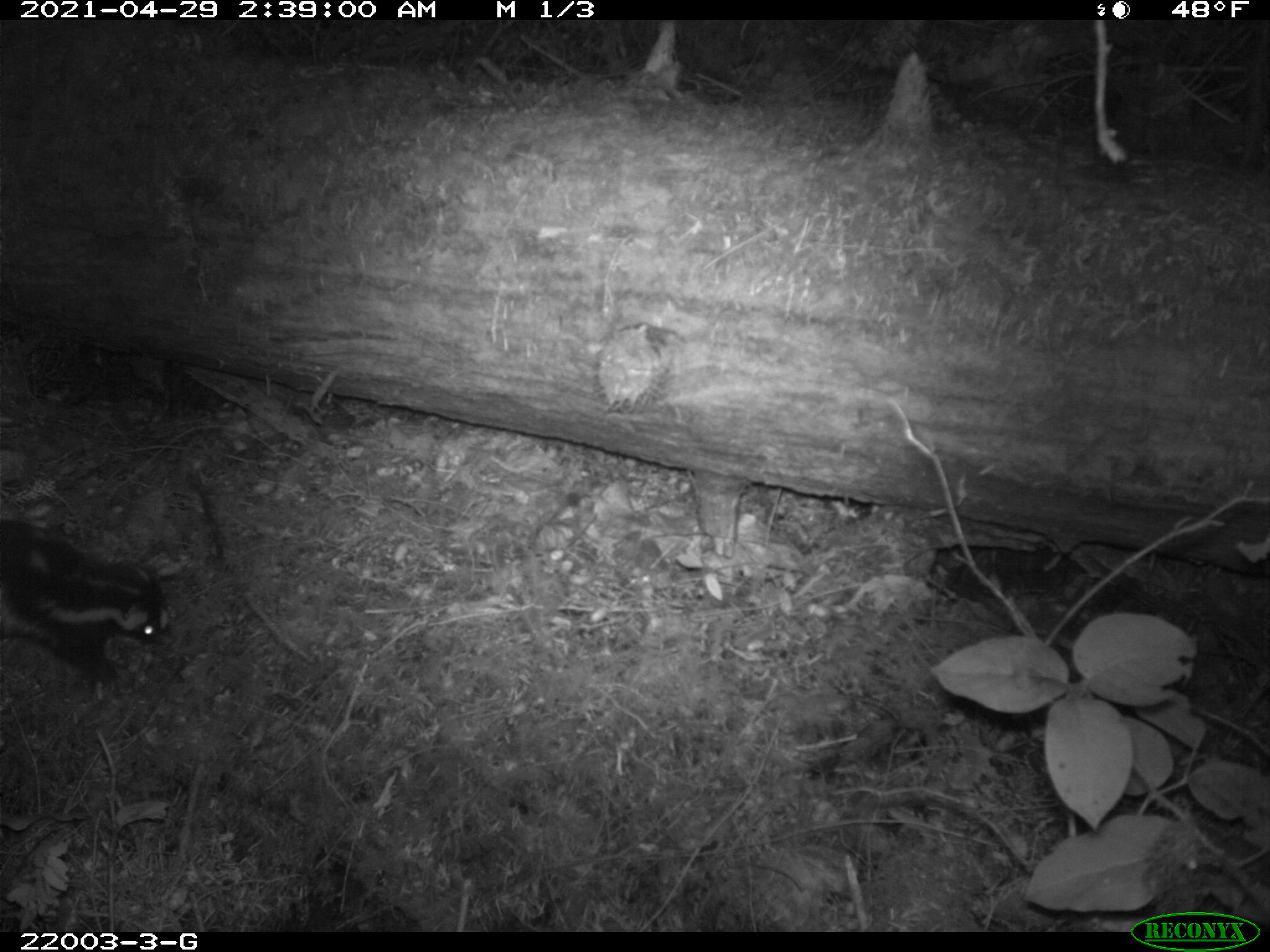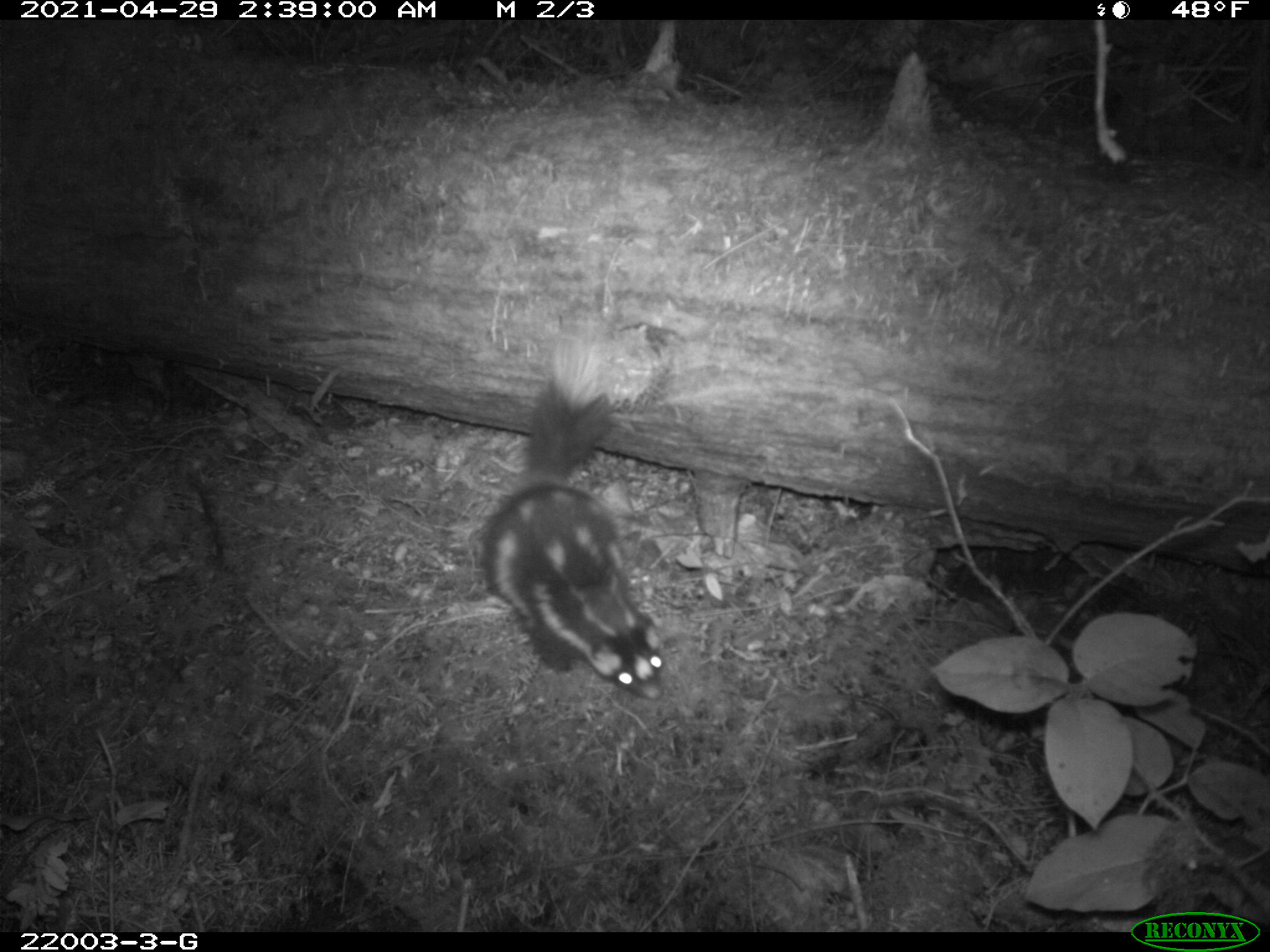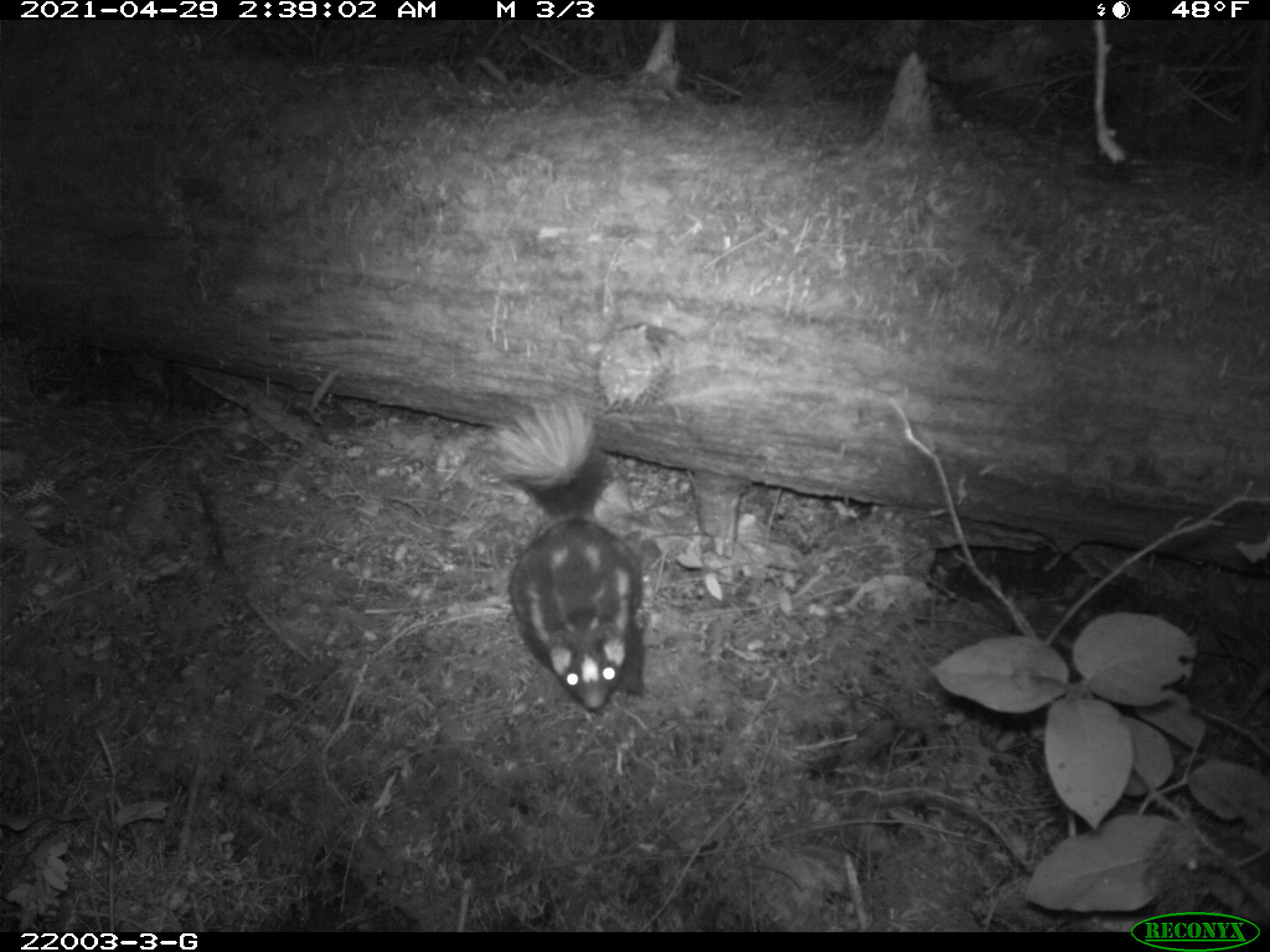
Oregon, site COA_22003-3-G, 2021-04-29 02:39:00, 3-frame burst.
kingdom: Animalia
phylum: Chordata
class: Mammalia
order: Carnivora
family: Mephitidae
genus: Spilogale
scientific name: Spilogale gracilis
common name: western spotted skunk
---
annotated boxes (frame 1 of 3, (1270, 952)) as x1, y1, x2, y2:
western spotted skunk: 0, 512, 177, 706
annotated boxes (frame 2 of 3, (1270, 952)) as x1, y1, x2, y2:
western spotted skunk: 472, 330, 672, 702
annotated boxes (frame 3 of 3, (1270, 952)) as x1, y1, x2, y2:
western spotted skunk: 480, 397, 651, 717